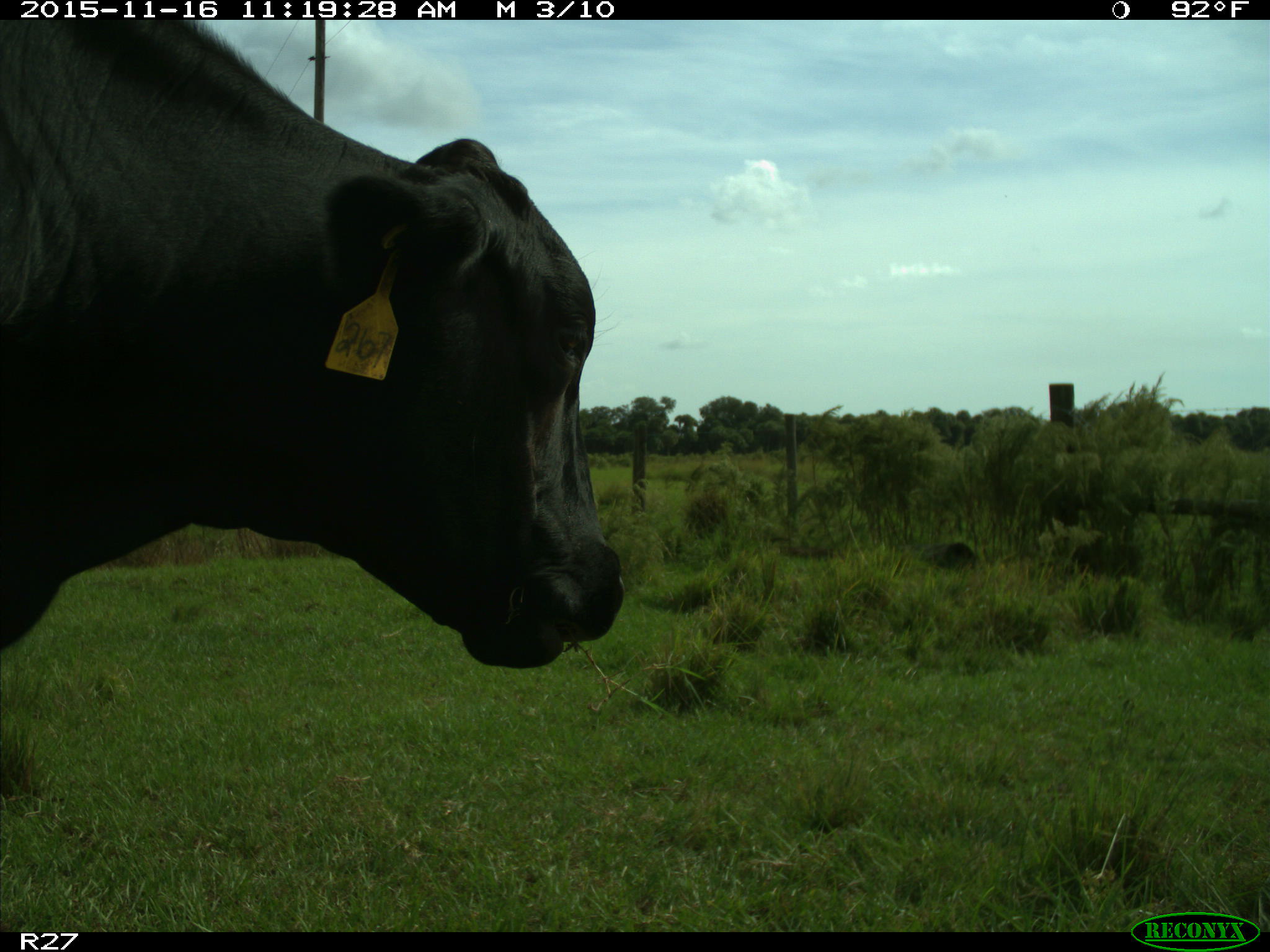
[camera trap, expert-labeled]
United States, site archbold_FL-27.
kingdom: Animalia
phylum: Chordata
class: Mammalia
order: Artiodactyla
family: Bovidae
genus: Bos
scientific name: Bos taurus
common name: domestic cow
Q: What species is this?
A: Bos taurus (domestic cow).